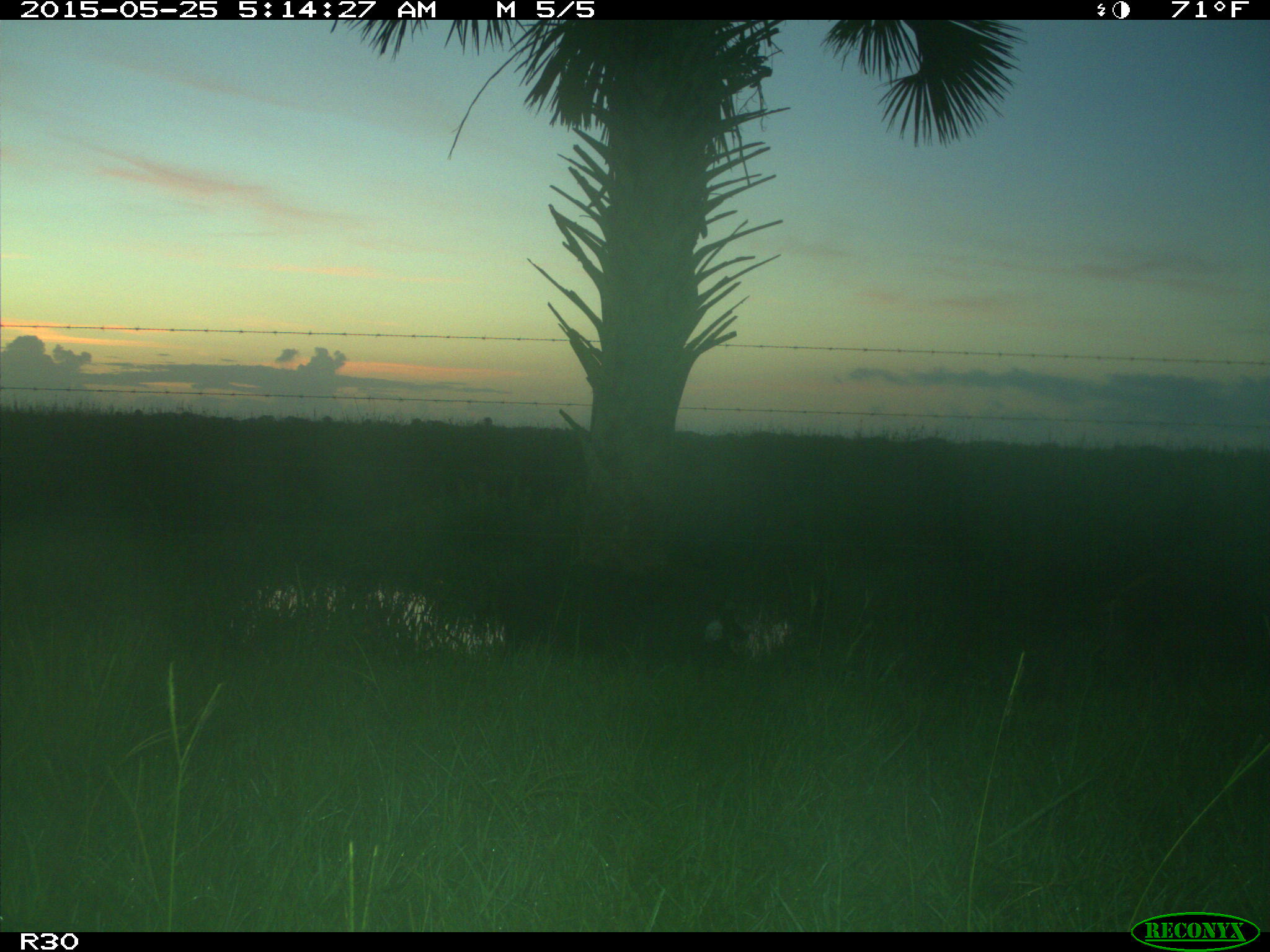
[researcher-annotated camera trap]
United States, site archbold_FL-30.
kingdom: Animalia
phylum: Chordata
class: Mammalia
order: Artiodactyla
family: Suidae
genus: Sus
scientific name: Sus scrofa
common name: wild boar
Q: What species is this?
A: Sus scrofa (wild boar).